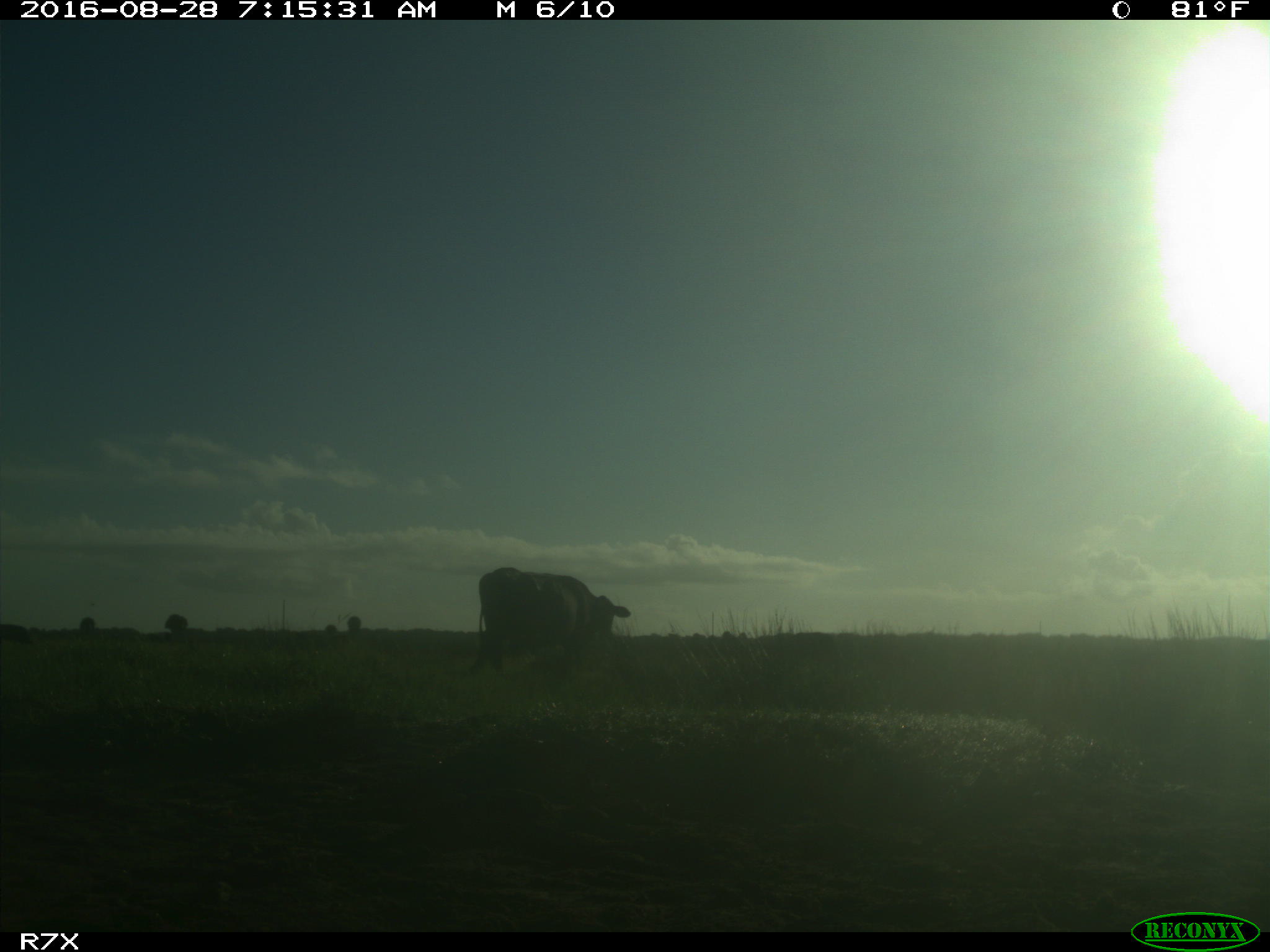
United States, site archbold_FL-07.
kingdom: Animalia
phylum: Chordata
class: Mammalia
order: Artiodactyla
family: Bovidae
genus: Bos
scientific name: Bos taurus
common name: domestic cow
Bos taurus (domestic cow).